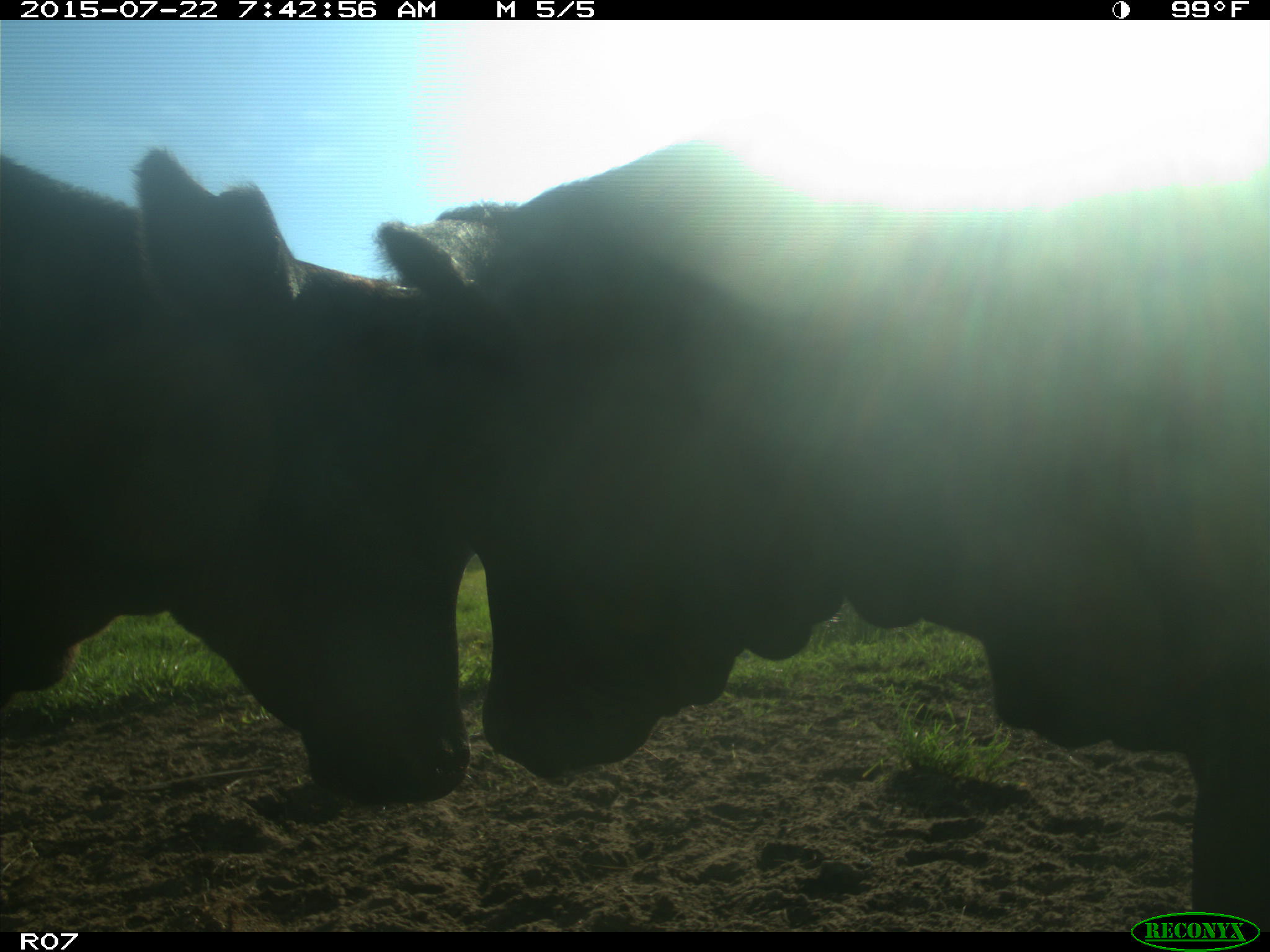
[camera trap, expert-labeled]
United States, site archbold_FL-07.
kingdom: Animalia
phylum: Chordata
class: Mammalia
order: Artiodactyla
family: Cervidae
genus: Odocoileus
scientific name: Odocoileus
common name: deer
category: unidentified deer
Unidentified deer (deer) (Odocoileus).